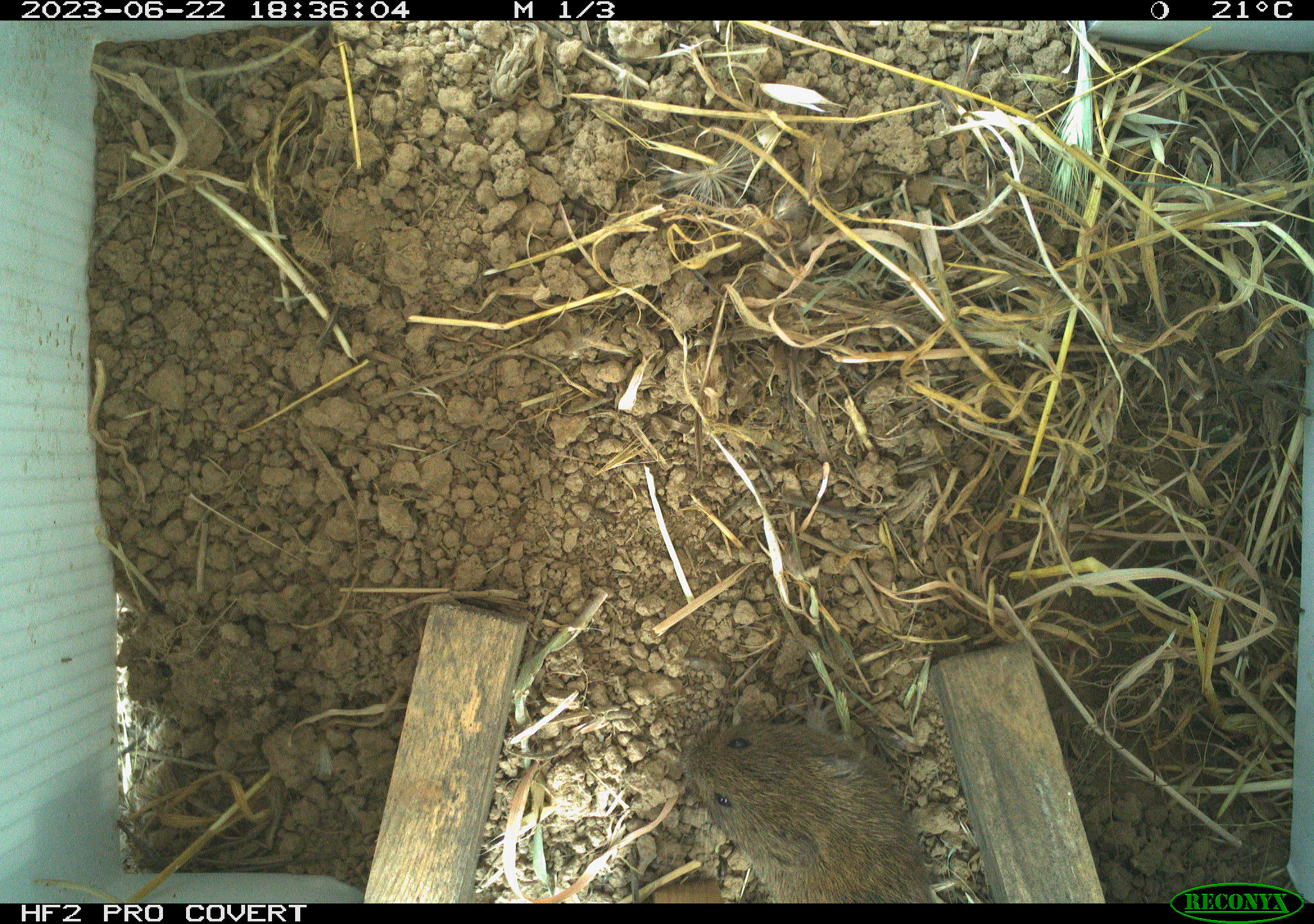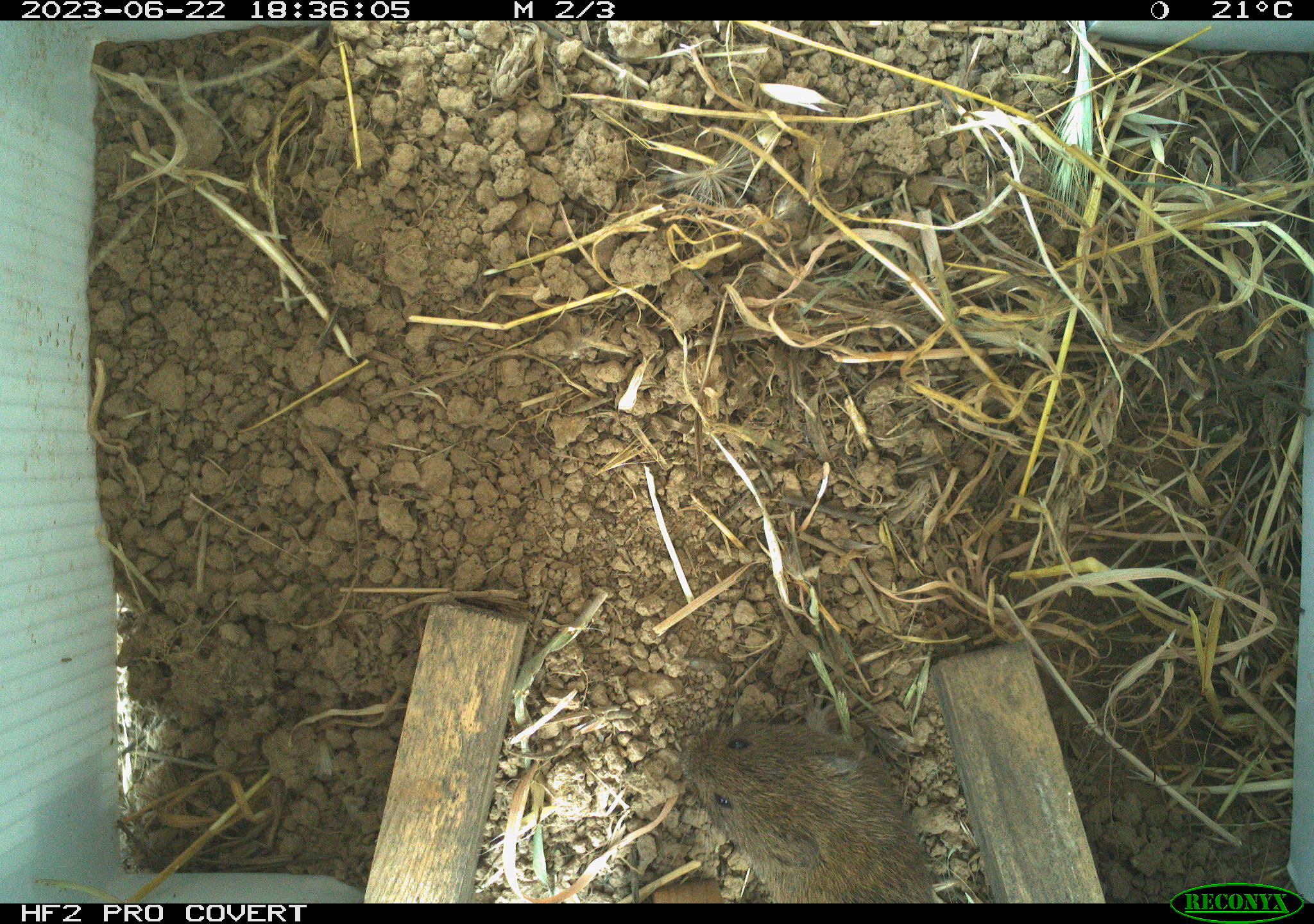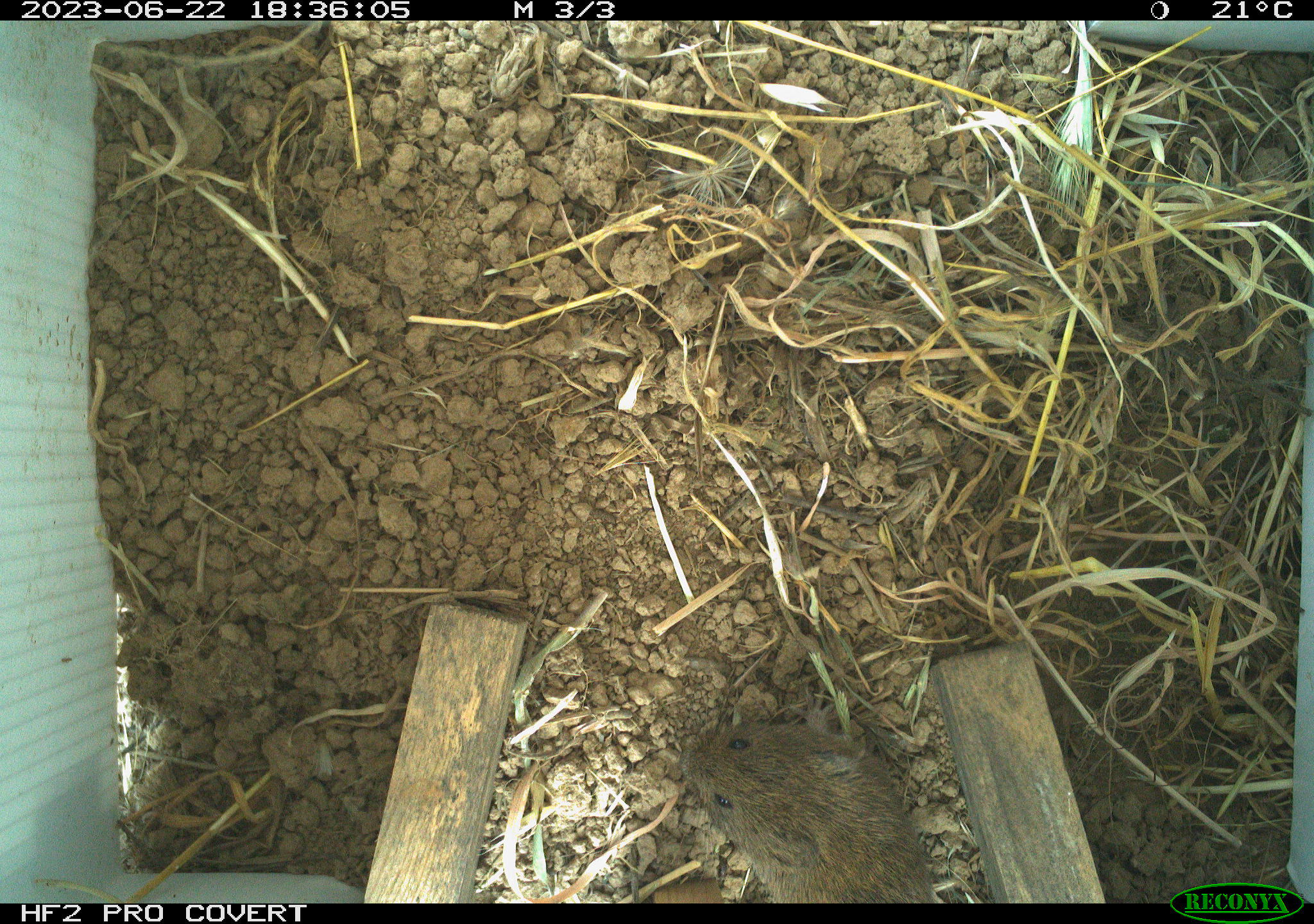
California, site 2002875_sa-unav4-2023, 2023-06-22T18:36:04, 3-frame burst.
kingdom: Animalia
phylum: Chordata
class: Mammalia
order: Rodentia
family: Cricetidae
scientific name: Arvicolinae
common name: voles, lemmings, and muskrats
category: arvicolinae subfamily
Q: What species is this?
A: Arvicolinae subfamily (voles, lemmings, and muskrats) (Arvicolinae).